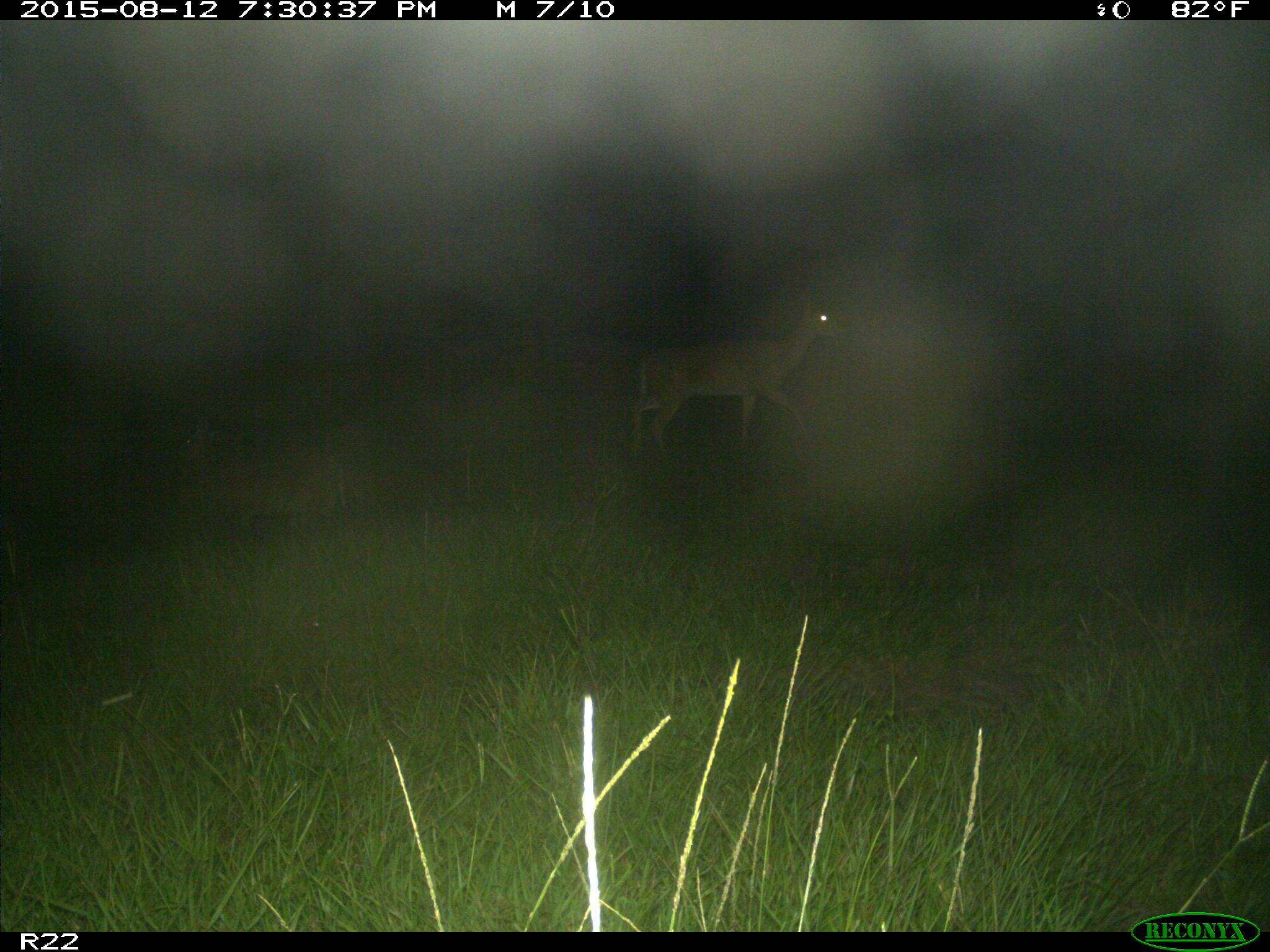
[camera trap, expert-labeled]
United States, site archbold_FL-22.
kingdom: Animalia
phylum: Chordata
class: Mammalia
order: Artiodactyla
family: Cervidae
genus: Odocoileus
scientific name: Odocoileus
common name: deer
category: unidentified deer